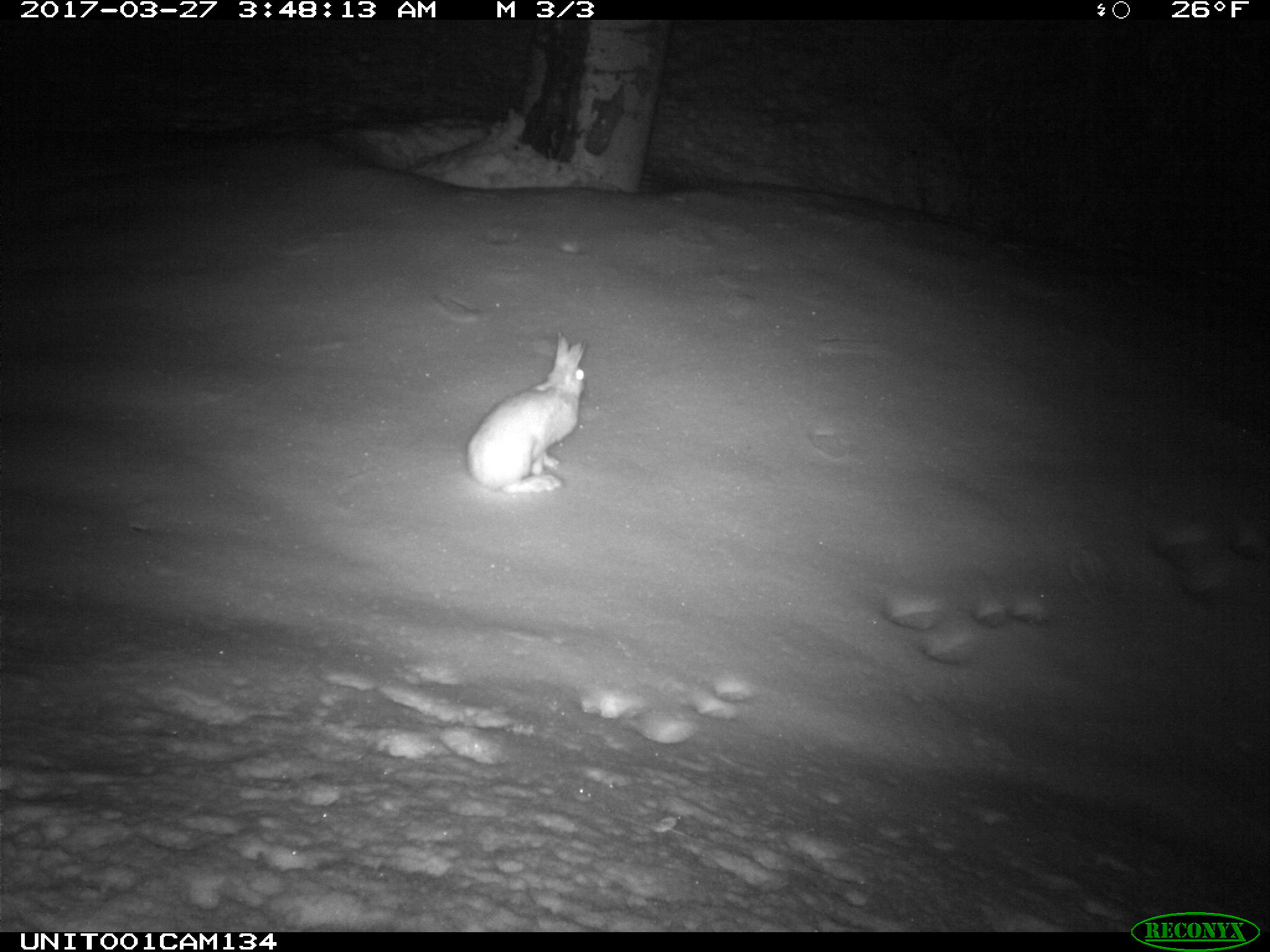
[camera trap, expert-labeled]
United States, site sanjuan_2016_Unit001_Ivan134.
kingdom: Animalia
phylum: Chordata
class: Mammalia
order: Lagomorpha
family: Leporidae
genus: Lepus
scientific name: Lepus americanus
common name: snowshoe hare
Lepus americanus (snowshoe hare).